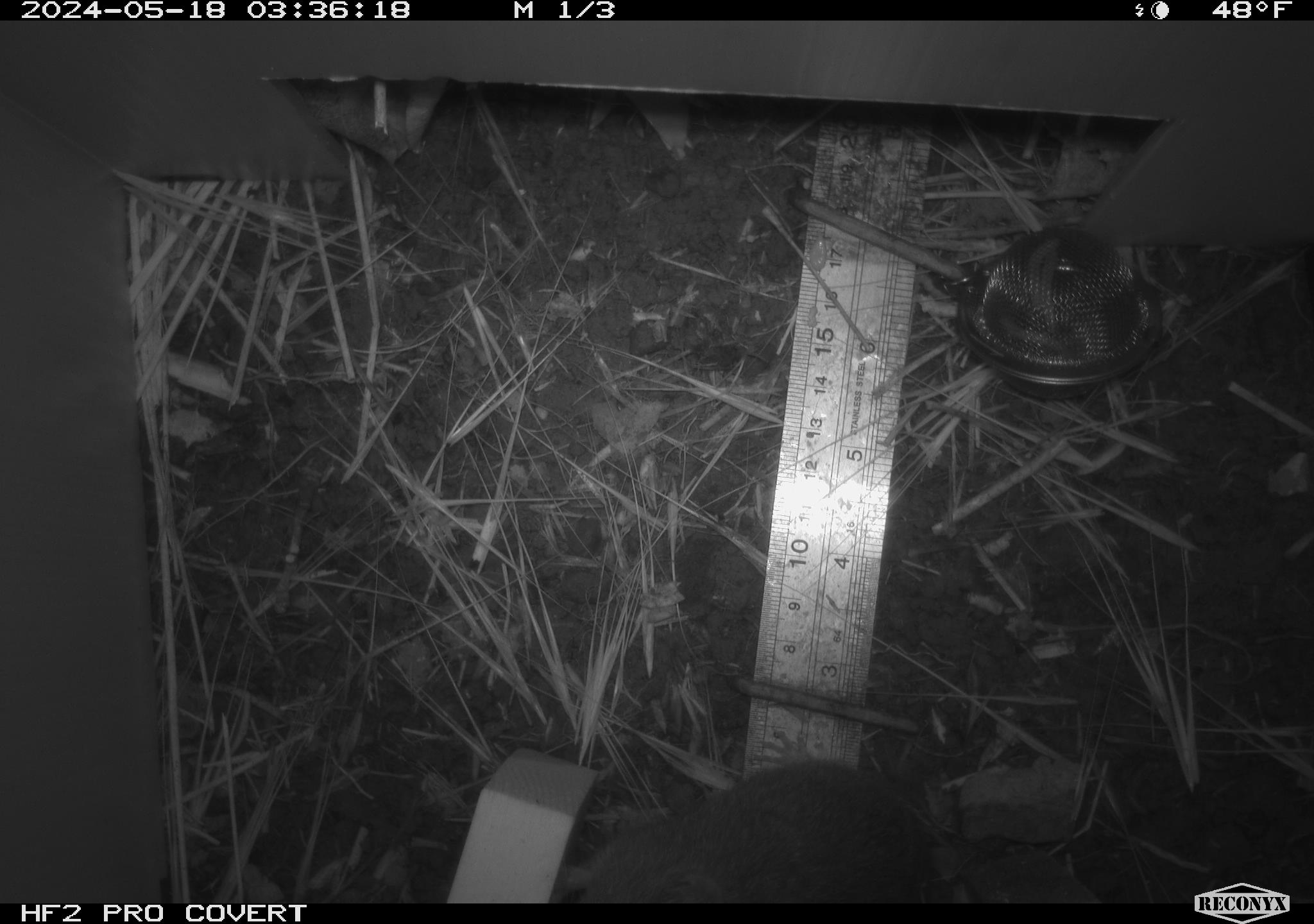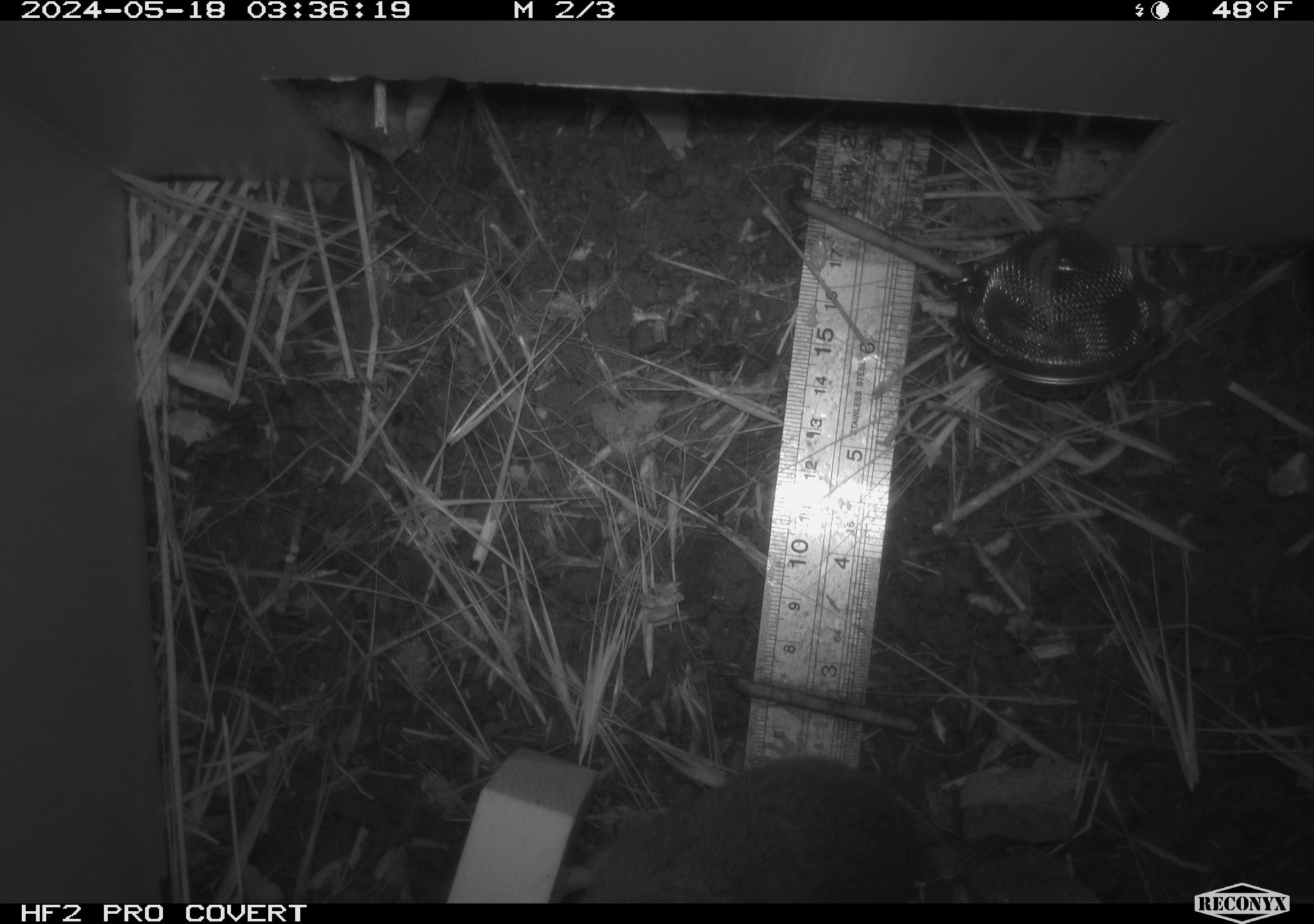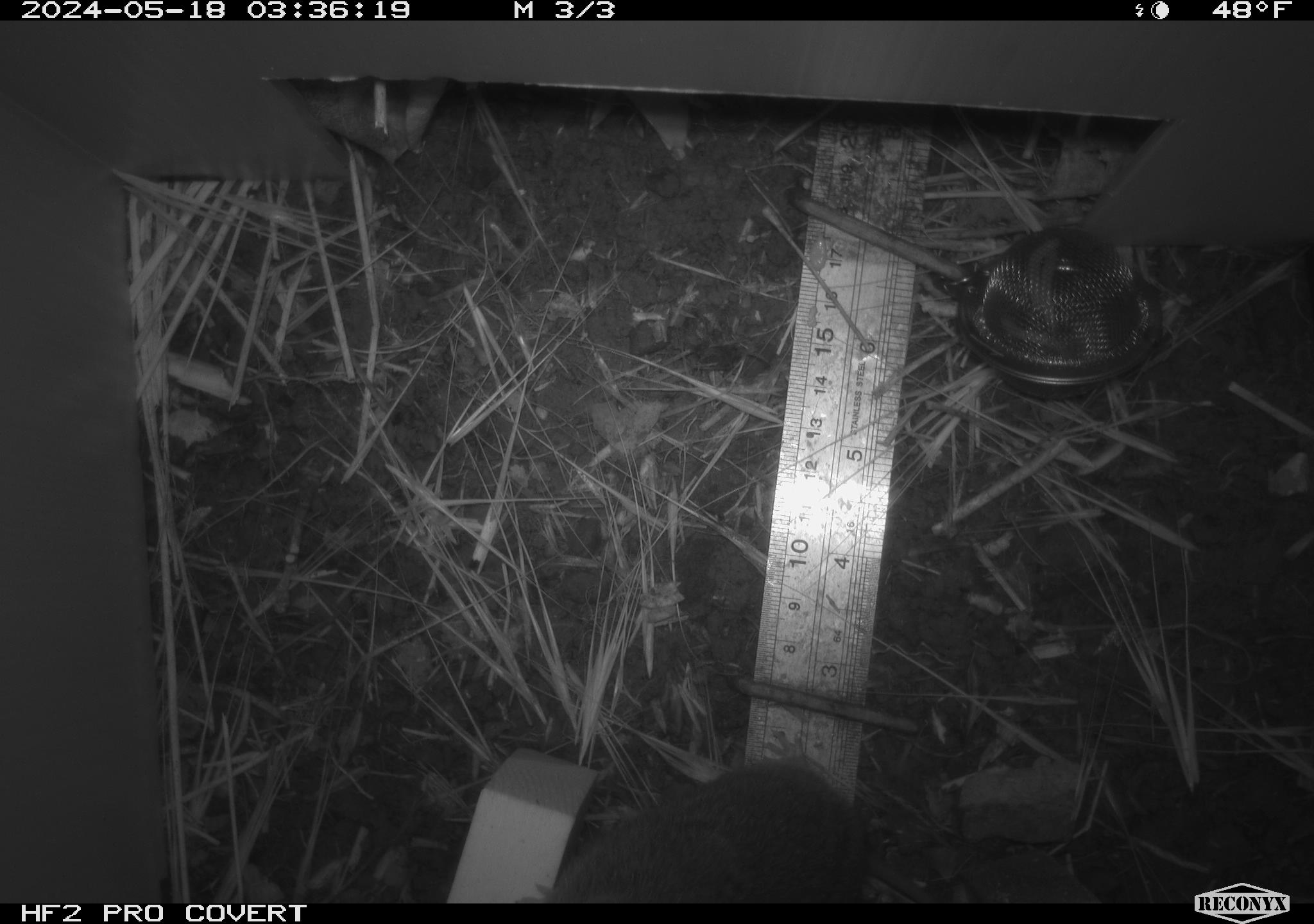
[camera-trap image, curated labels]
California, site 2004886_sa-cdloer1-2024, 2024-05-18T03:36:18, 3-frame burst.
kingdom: Animalia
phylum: Chordata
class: Mammalia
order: Rodentia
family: Cricetidae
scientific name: Arvicolinae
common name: voles, lemmings, and muskrats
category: arvicolinae subfamily